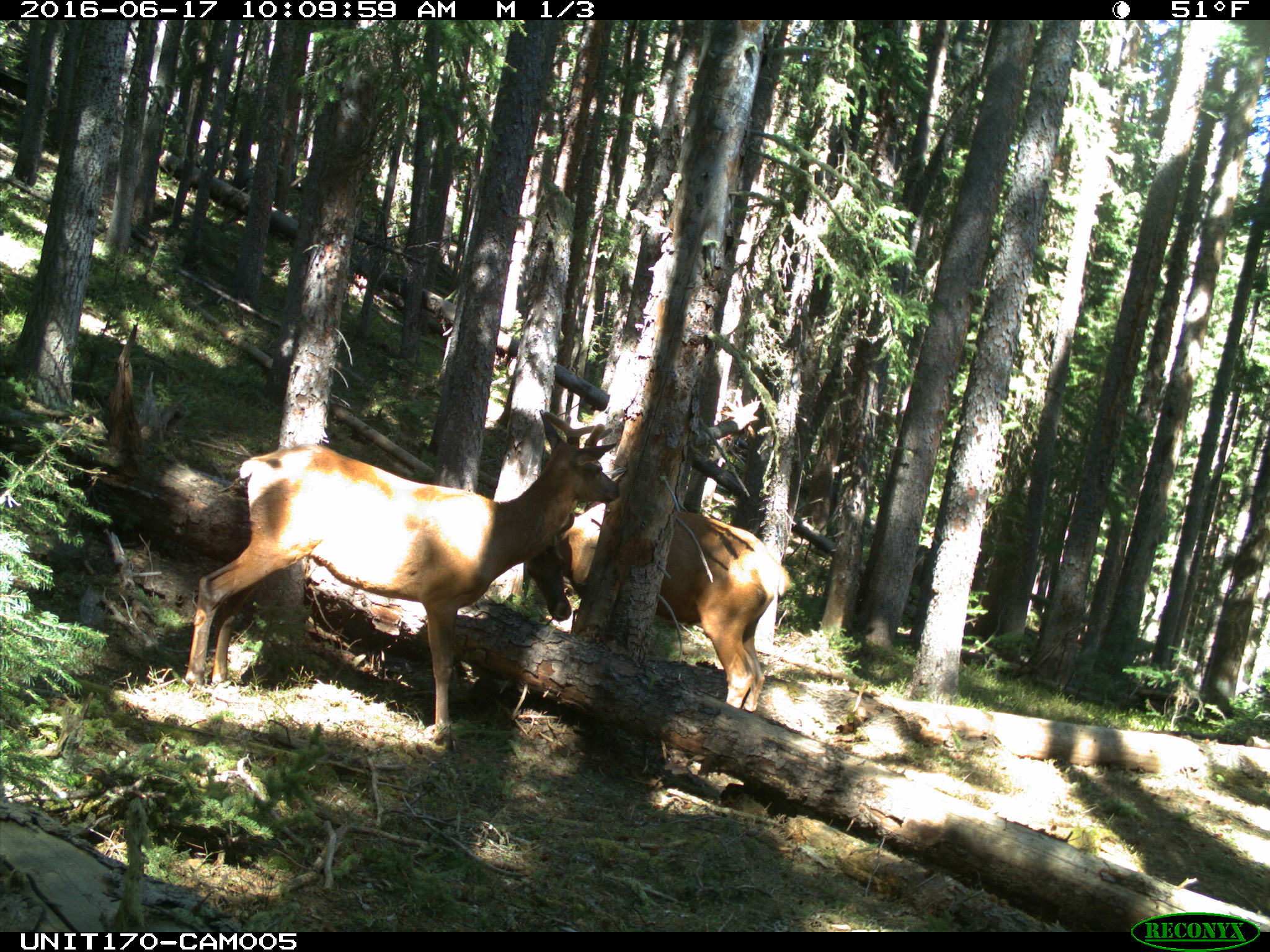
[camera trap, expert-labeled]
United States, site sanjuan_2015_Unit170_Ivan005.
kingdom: Animalia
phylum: Chordata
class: Mammalia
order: Artiodactyla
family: Cervidae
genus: Cervus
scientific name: Cervus elaphus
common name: red deer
Cervus elaphus (red deer).